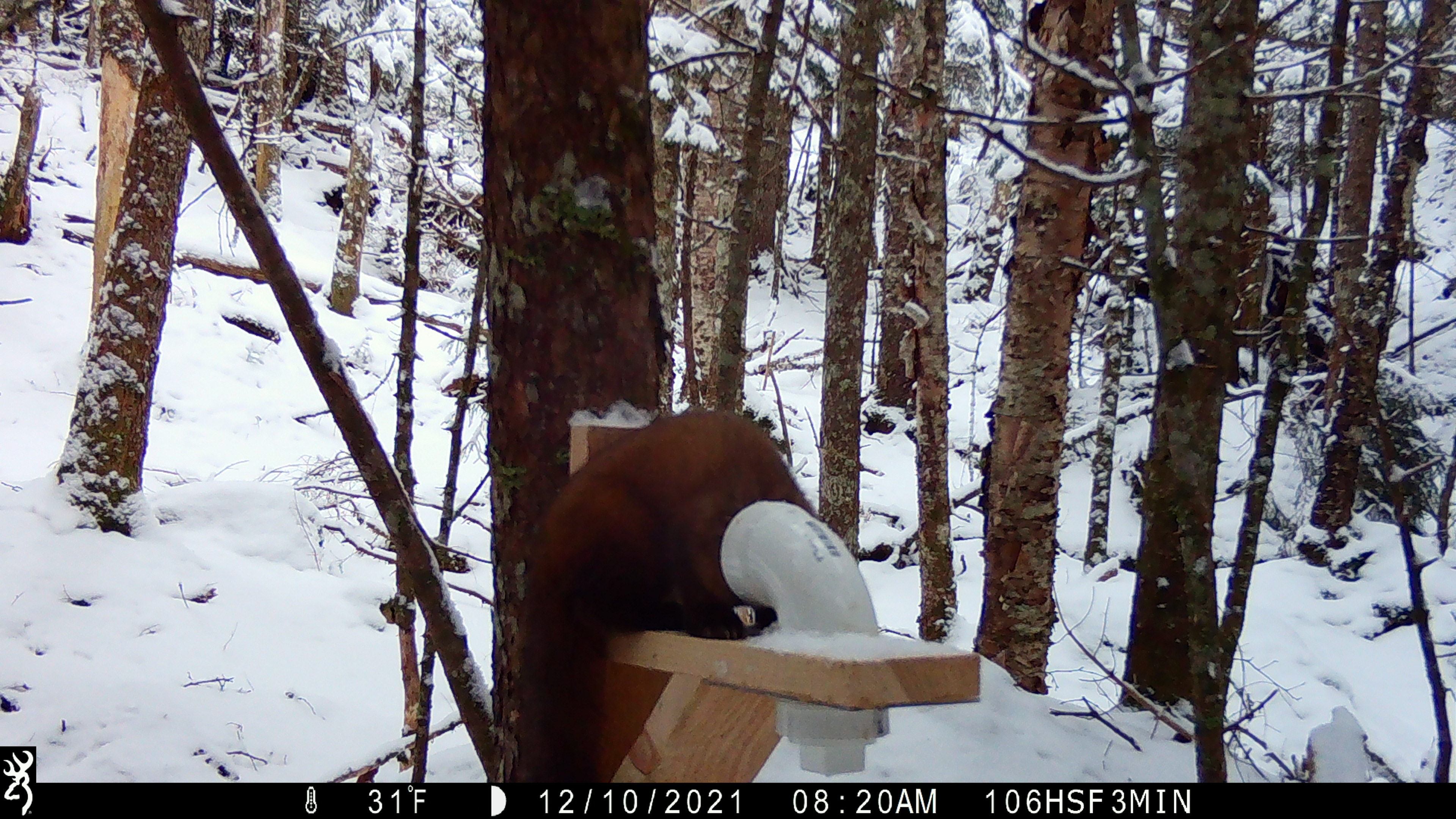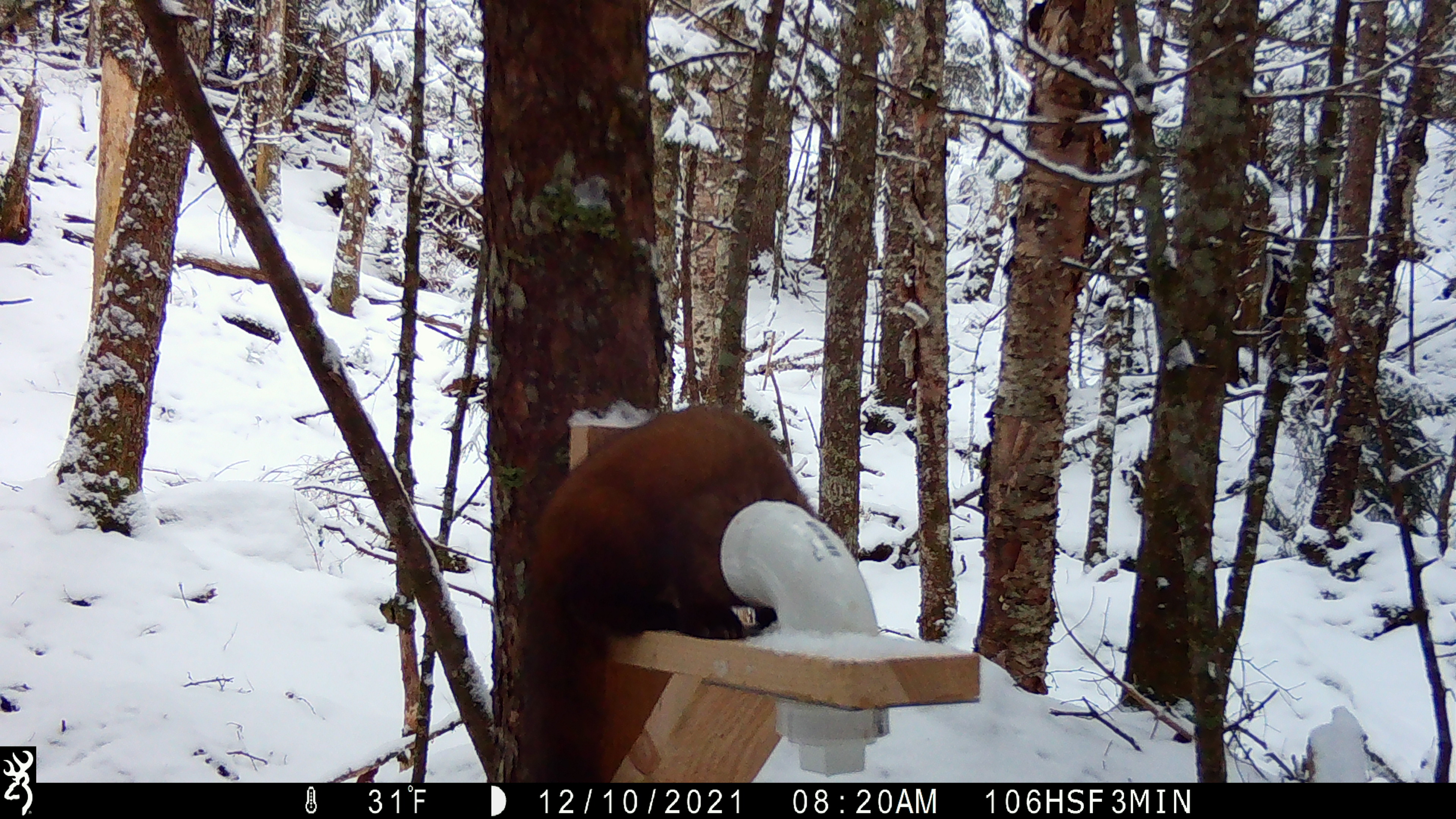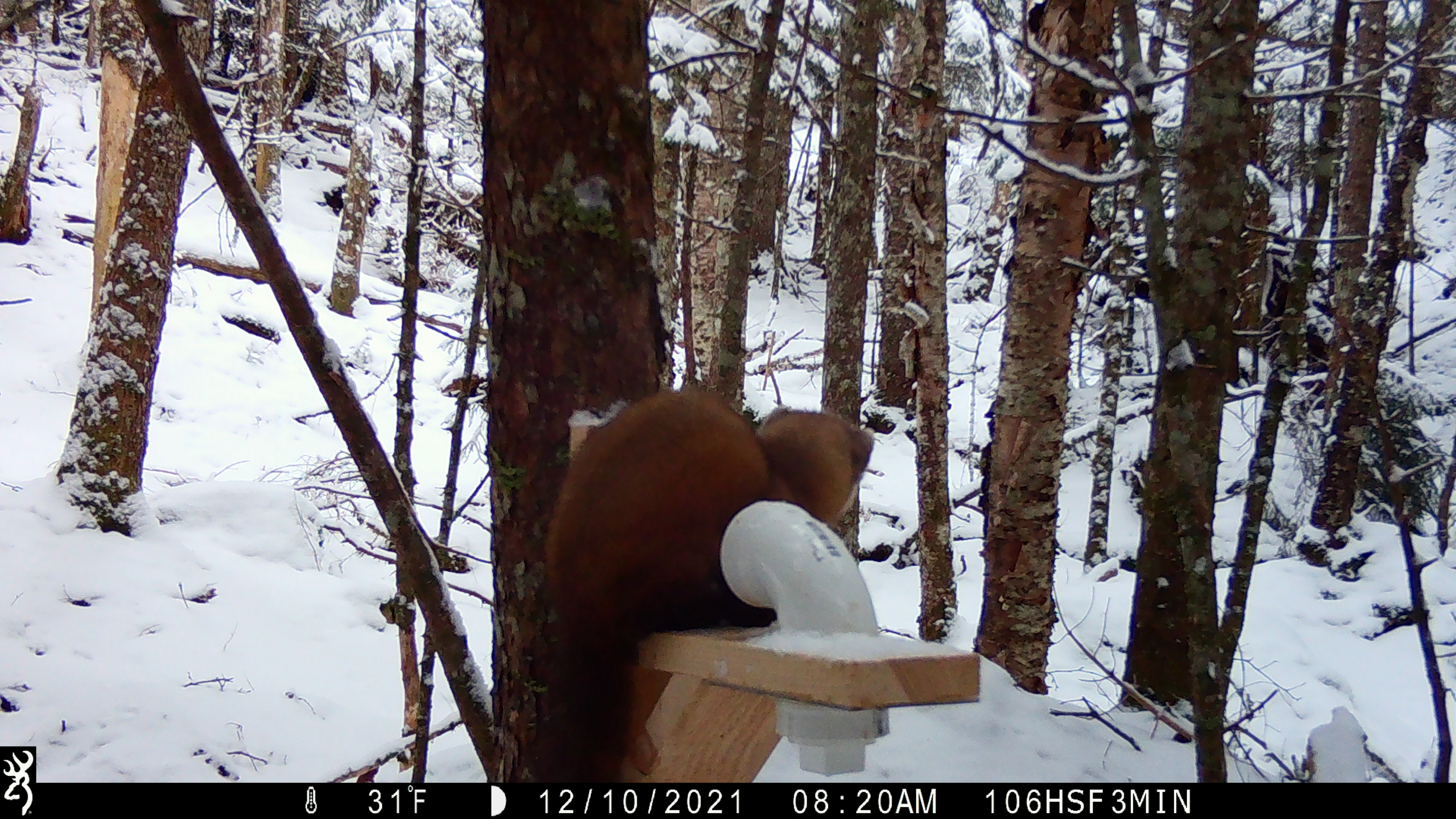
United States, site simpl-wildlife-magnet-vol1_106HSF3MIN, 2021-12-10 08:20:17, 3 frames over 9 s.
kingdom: Animalia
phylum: Chordata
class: Mammalia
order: Carnivora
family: Mustelidae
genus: Martes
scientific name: Martes americana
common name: american marten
American marten (Martes americana).